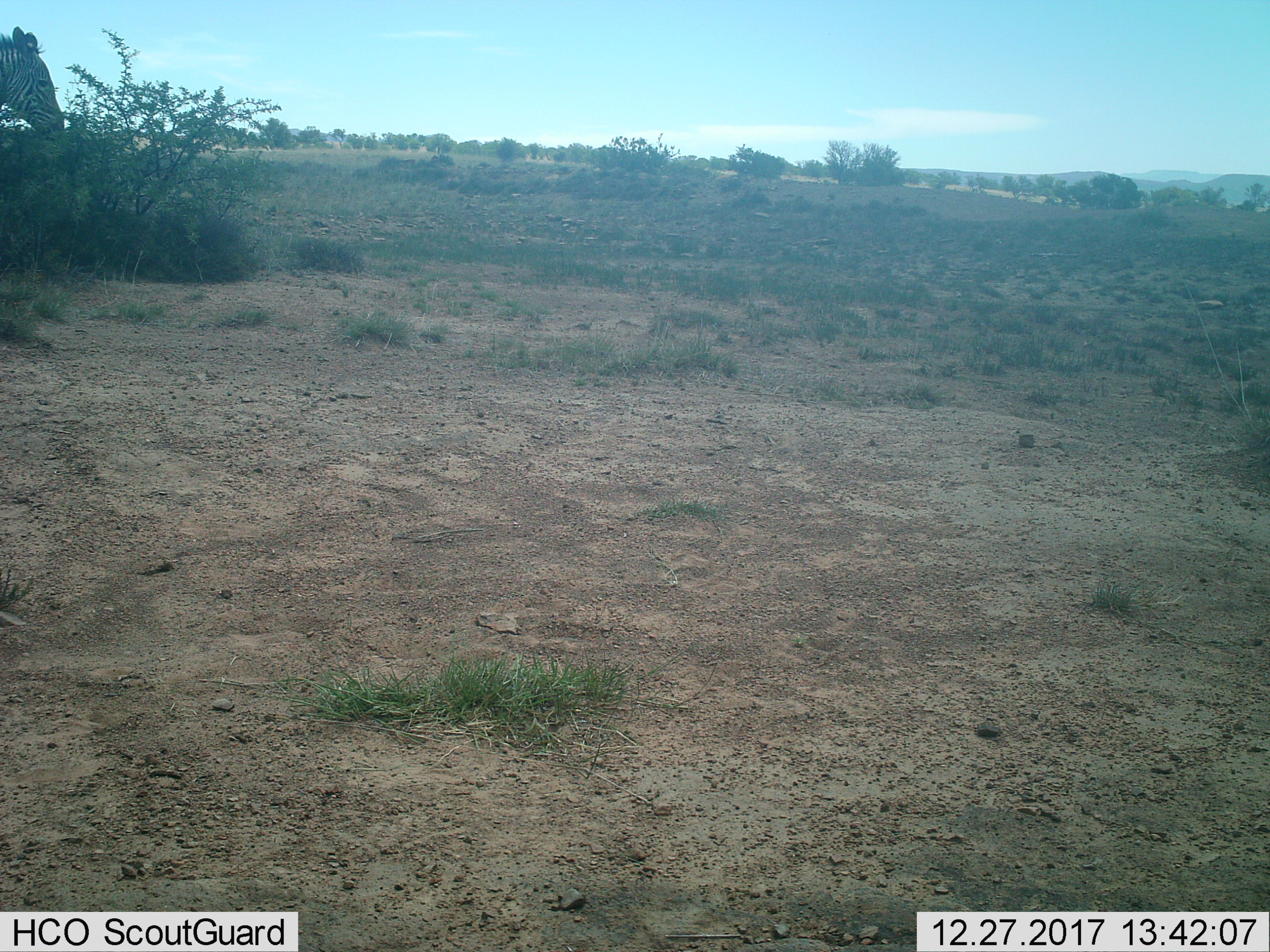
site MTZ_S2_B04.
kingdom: Animalia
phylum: Chordata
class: Mammalia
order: Perissodactyla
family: Equidae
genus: Equus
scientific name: Equus zebra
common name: mountain zebra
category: zebramountain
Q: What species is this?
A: Zebramountain (mountain zebra) (Equus zebra).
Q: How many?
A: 1.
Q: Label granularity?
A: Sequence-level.